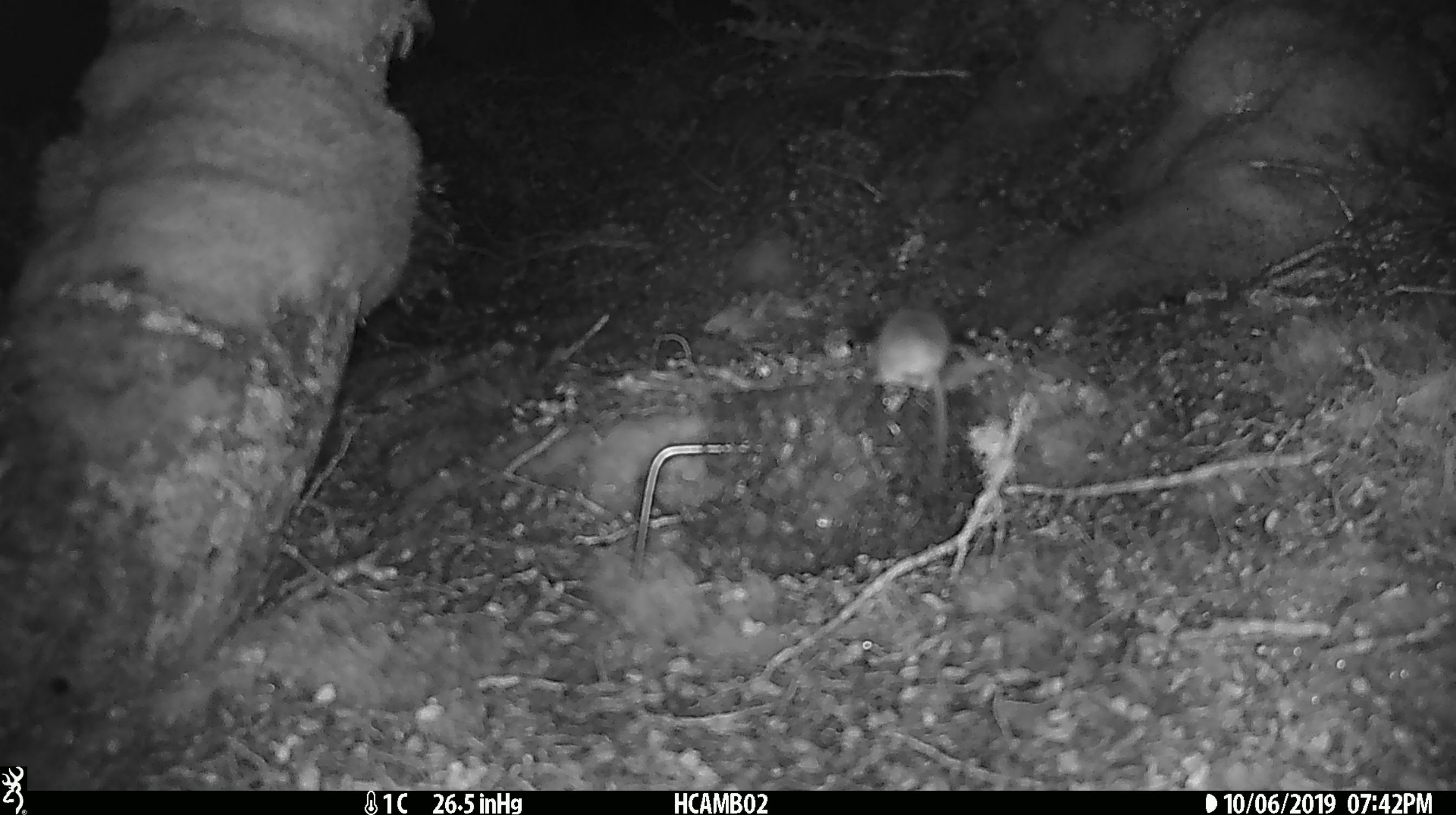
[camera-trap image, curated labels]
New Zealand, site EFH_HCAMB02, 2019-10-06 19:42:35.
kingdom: Animalia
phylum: Chordata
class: Mammalia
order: Rodentia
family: Muridae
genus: Mus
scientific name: Mus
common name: mouse